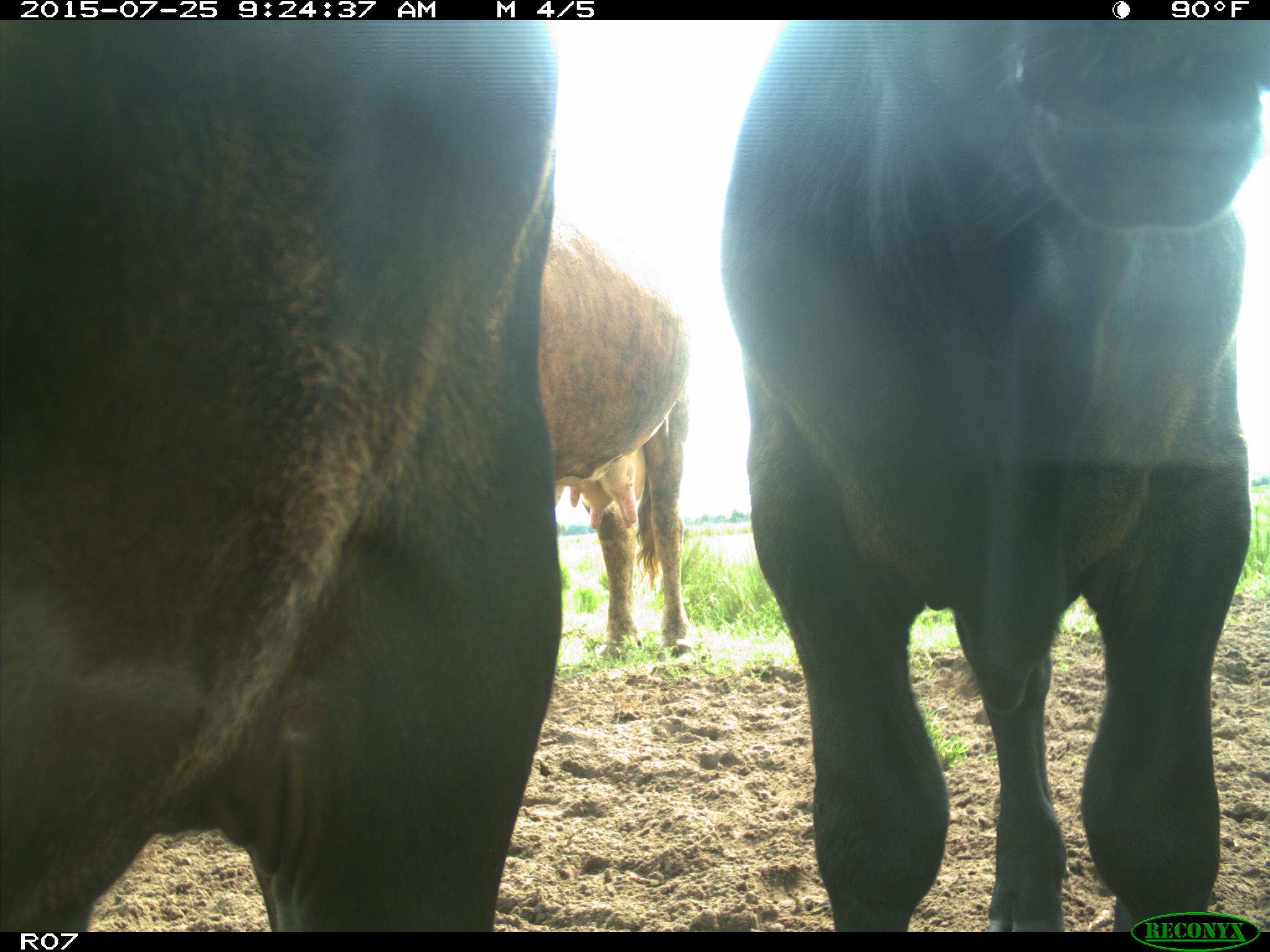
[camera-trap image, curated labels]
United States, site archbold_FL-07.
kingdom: Animalia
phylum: Chordata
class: Mammalia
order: Artiodactyla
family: Bovidae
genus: Bos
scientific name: Bos taurus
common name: domestic cow